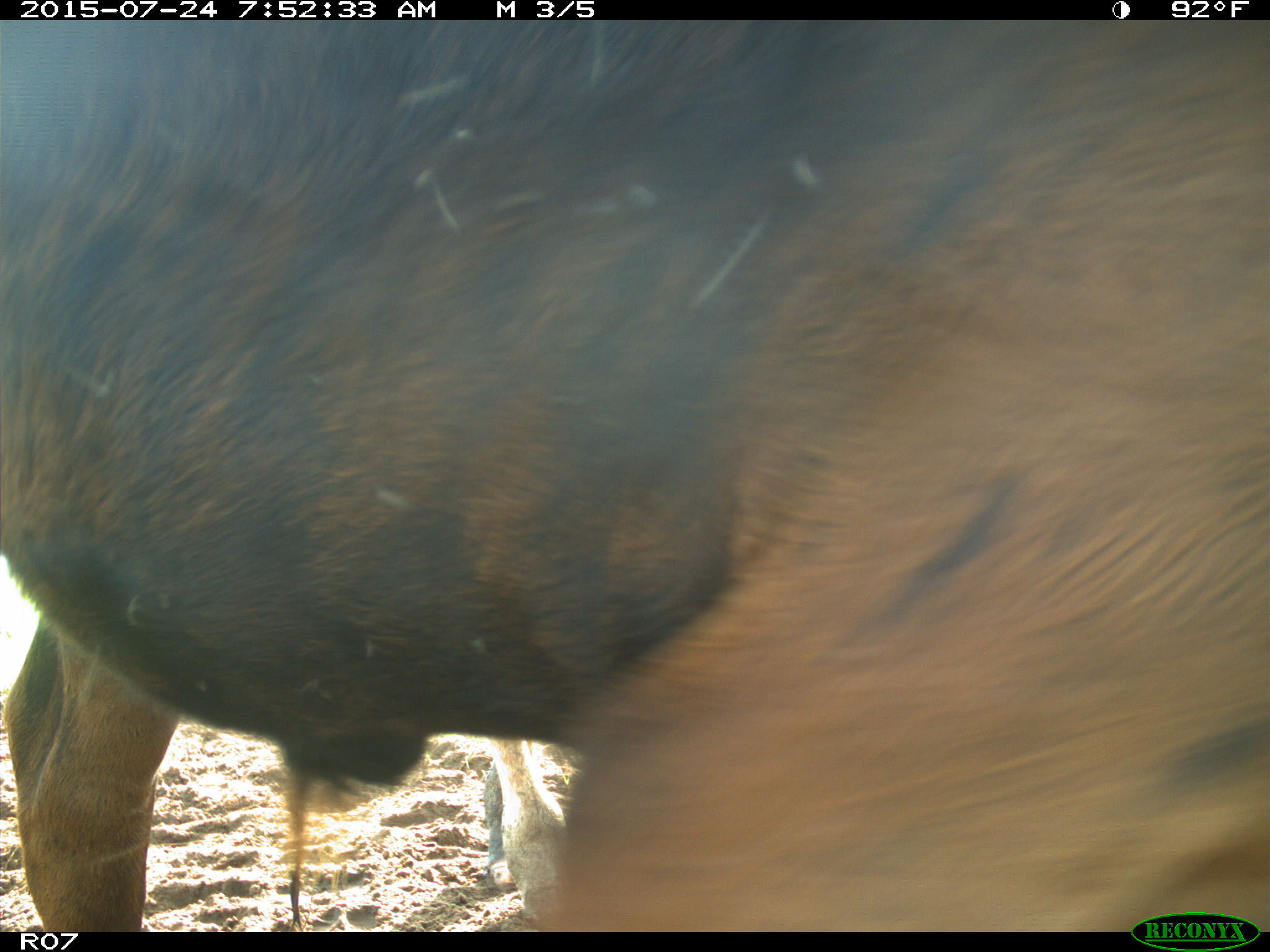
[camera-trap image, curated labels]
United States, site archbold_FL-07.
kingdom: Animalia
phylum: Chordata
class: Mammalia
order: Artiodactyla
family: Bovidae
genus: Bos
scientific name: Bos taurus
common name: domestic cow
Bos taurus (domestic cow).